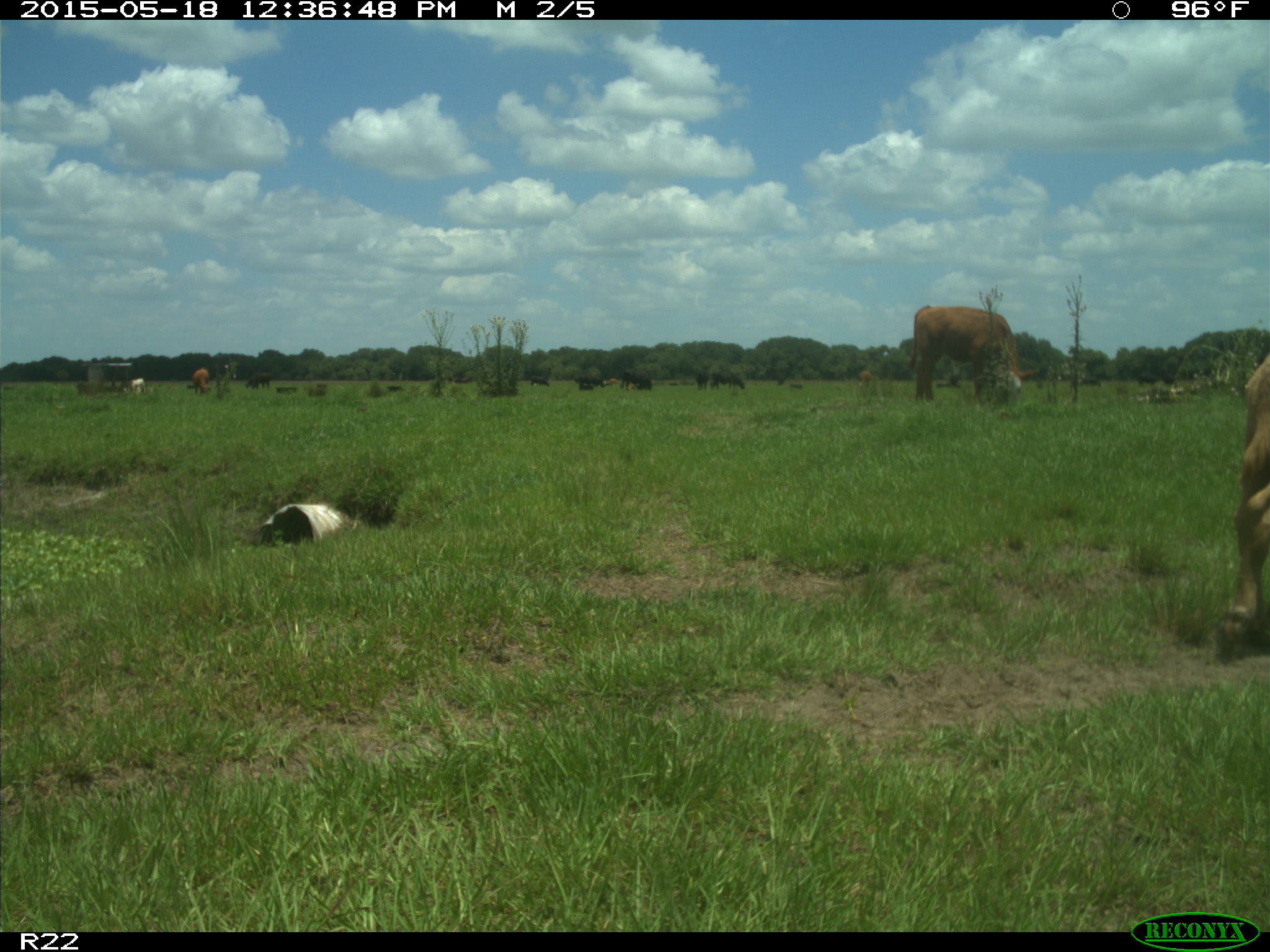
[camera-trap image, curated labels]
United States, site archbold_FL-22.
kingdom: Animalia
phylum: Chordata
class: Mammalia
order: Artiodactyla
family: Bovidae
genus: Bos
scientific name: Bos taurus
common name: domestic cow